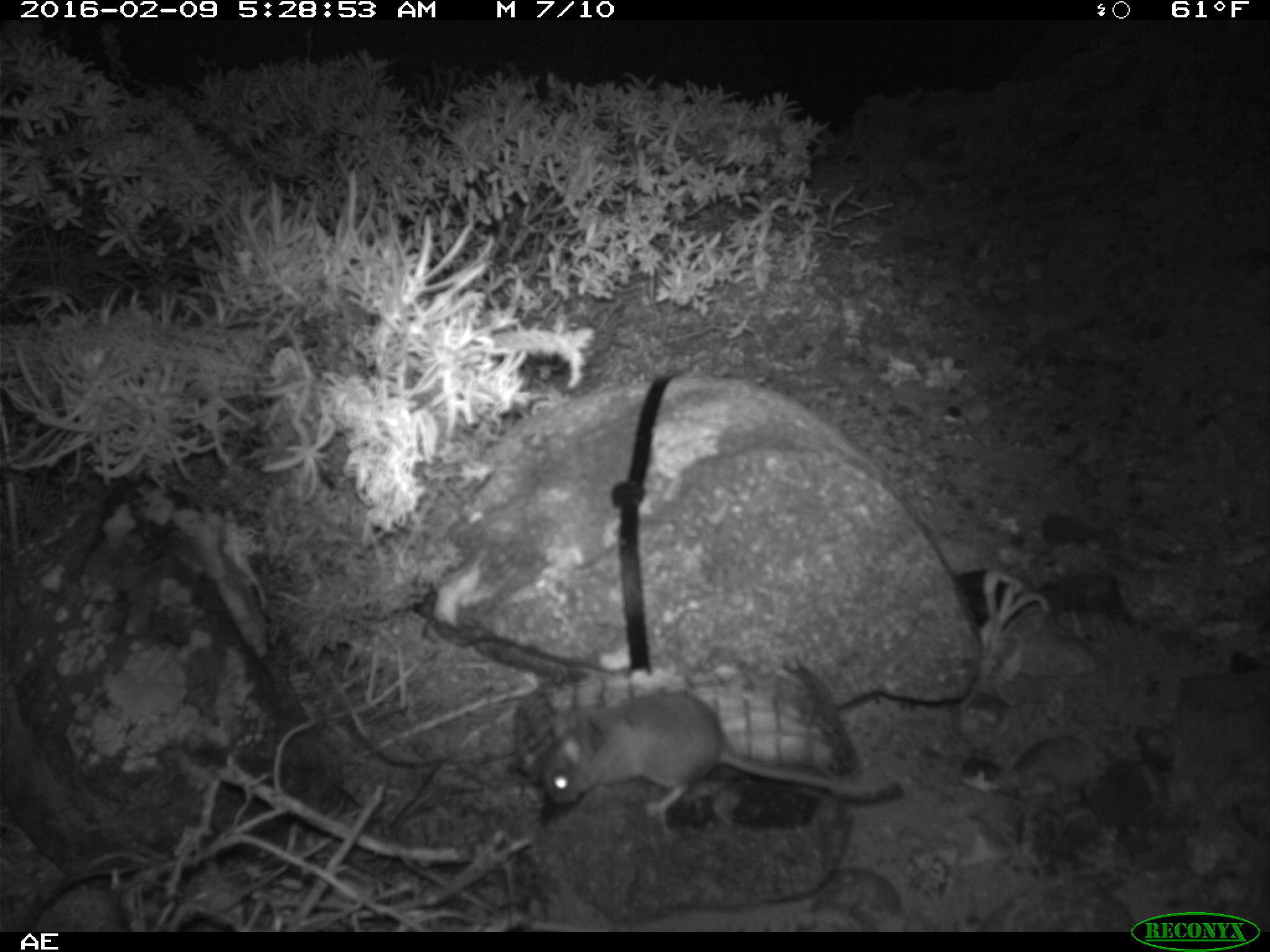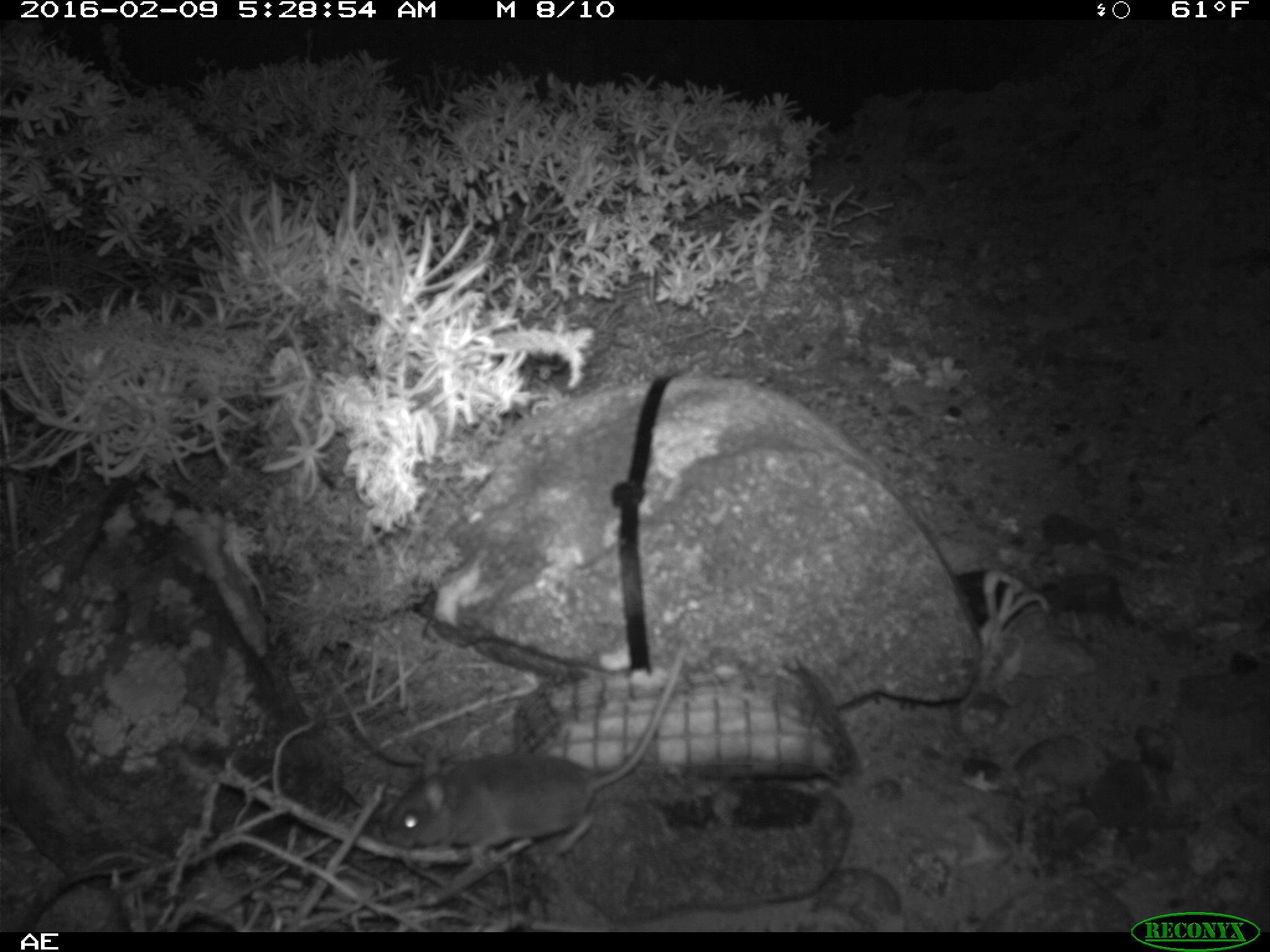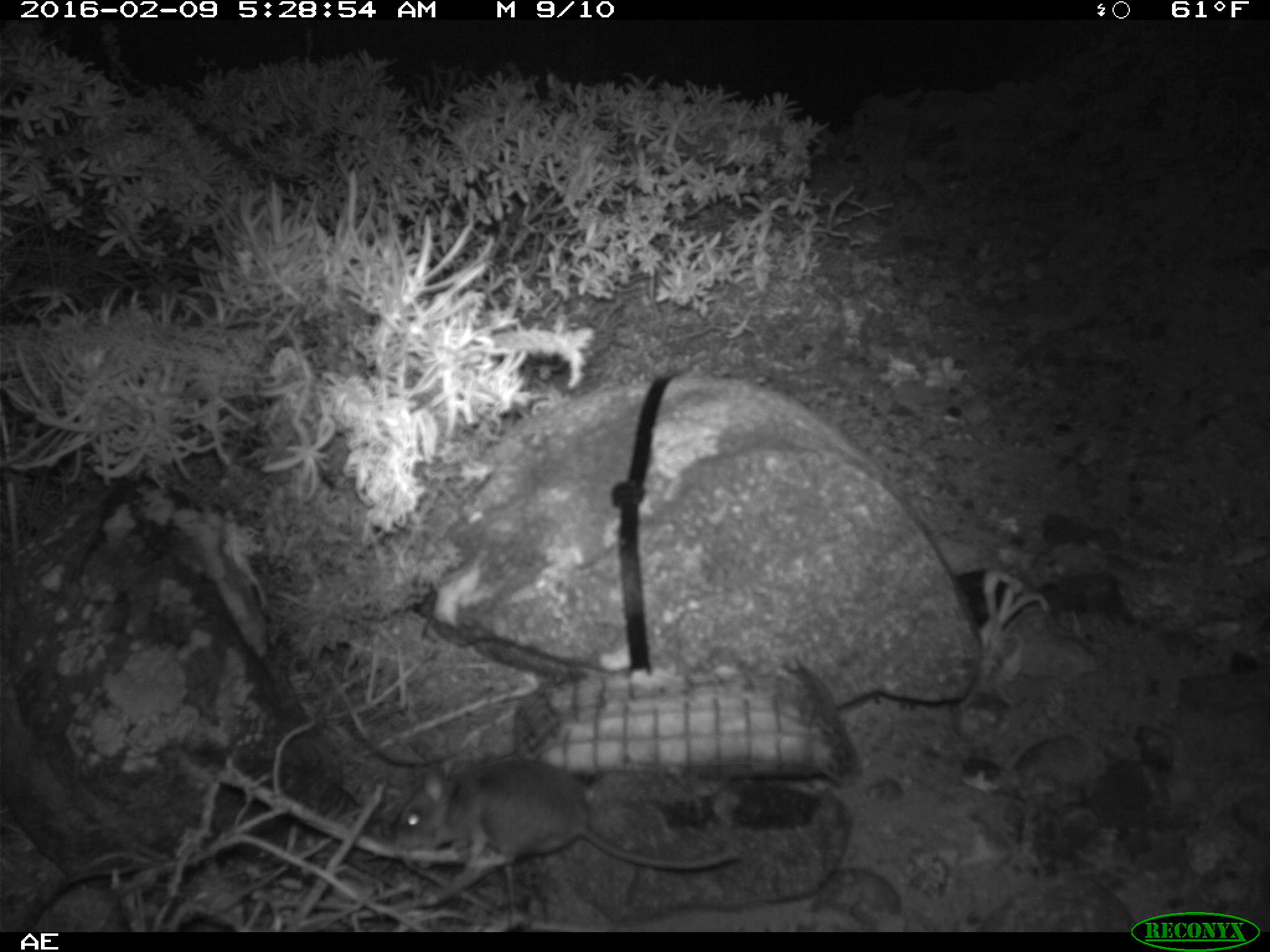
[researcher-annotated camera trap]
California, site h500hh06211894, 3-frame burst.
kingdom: Animalia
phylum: Chordata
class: Mammalia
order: Rodentia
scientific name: Rodentia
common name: rodent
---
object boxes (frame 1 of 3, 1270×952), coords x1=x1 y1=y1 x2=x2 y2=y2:
rodent: x1=543 y1=687 x2=899 y2=821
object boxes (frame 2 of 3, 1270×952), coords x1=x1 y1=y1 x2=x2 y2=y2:
rodent: x1=383 y1=648 x2=688 y2=857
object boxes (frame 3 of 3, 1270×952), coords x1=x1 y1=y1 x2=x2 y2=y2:
rodent: x1=395 y1=761 x2=737 y2=907